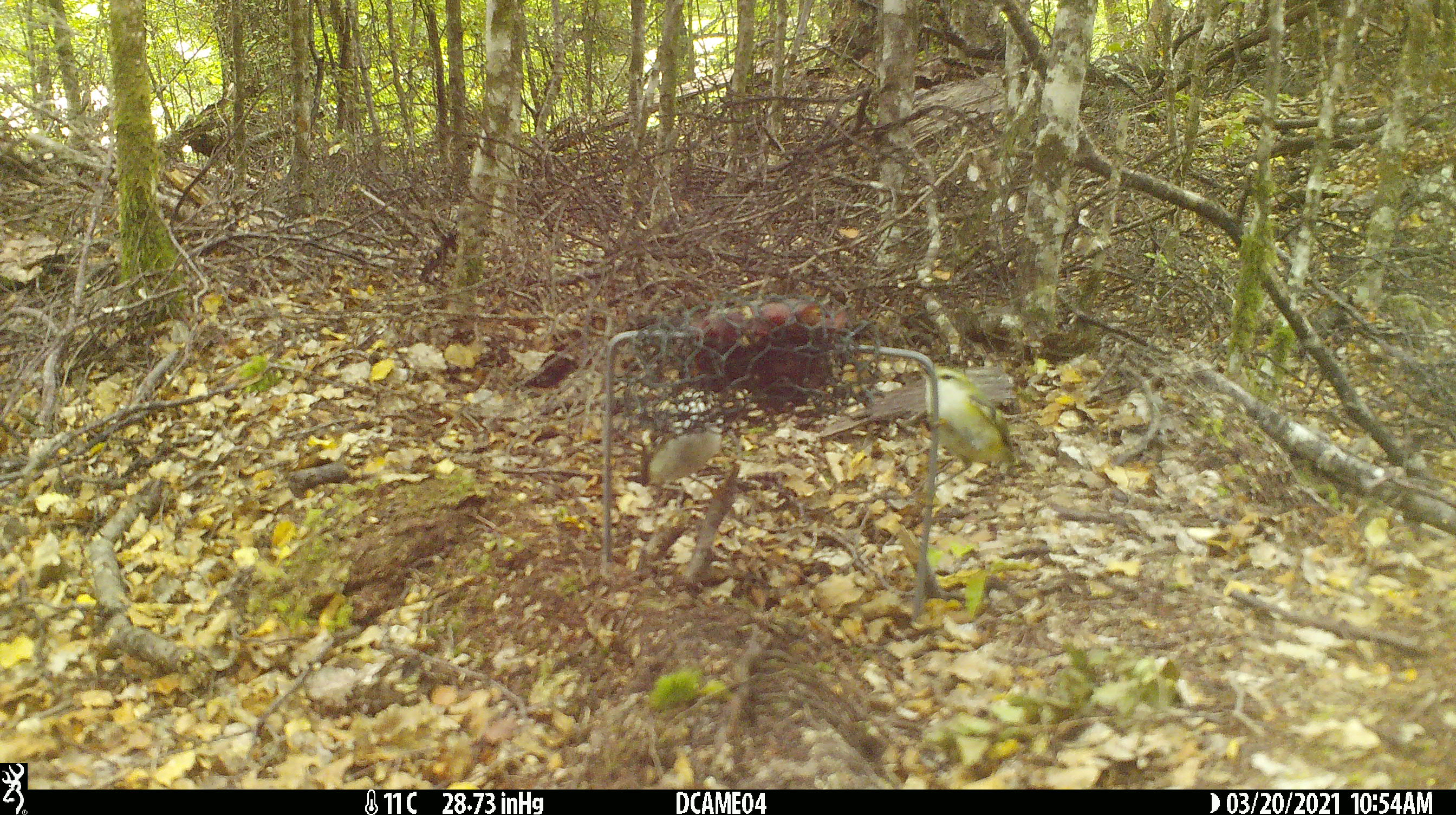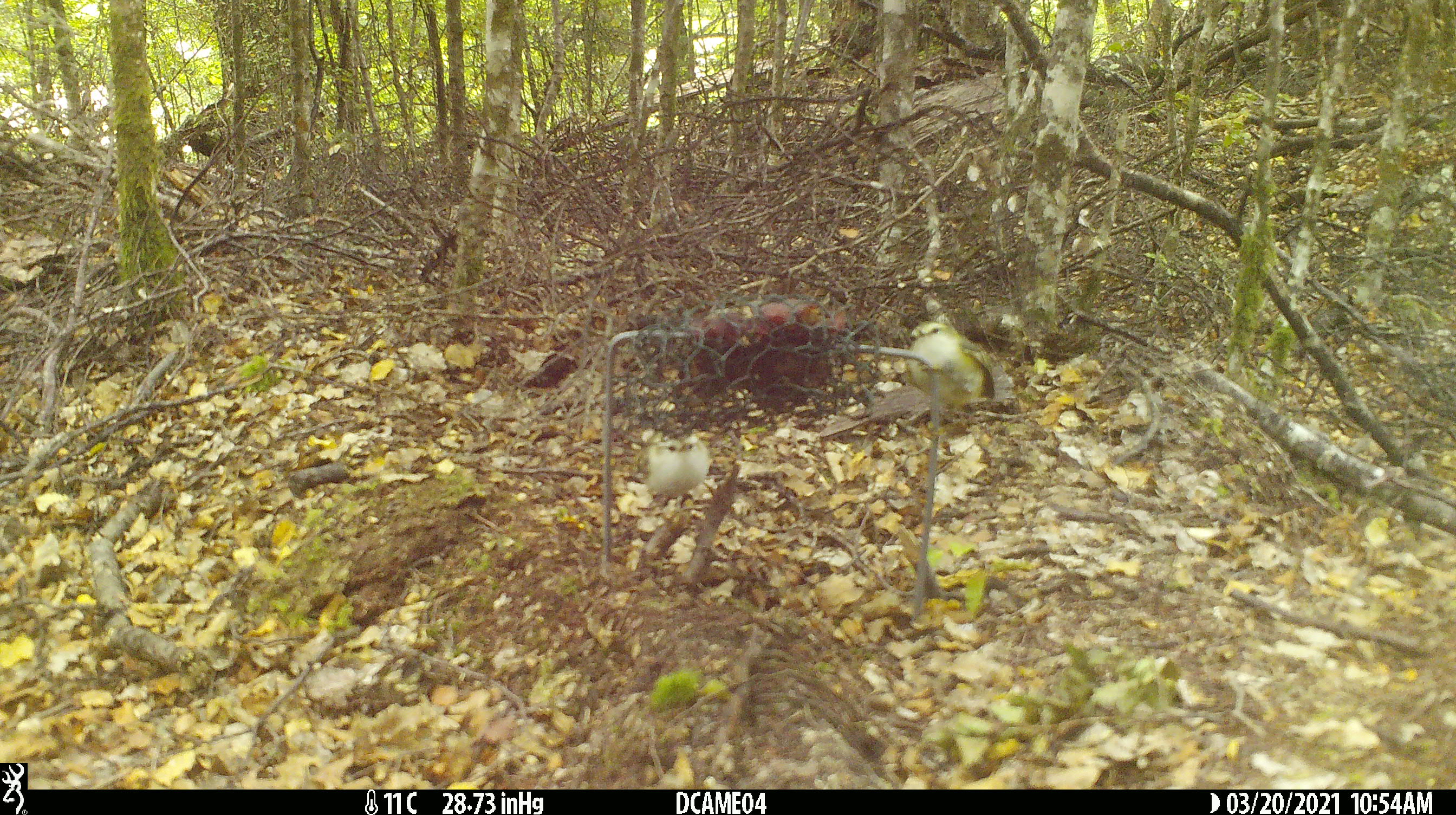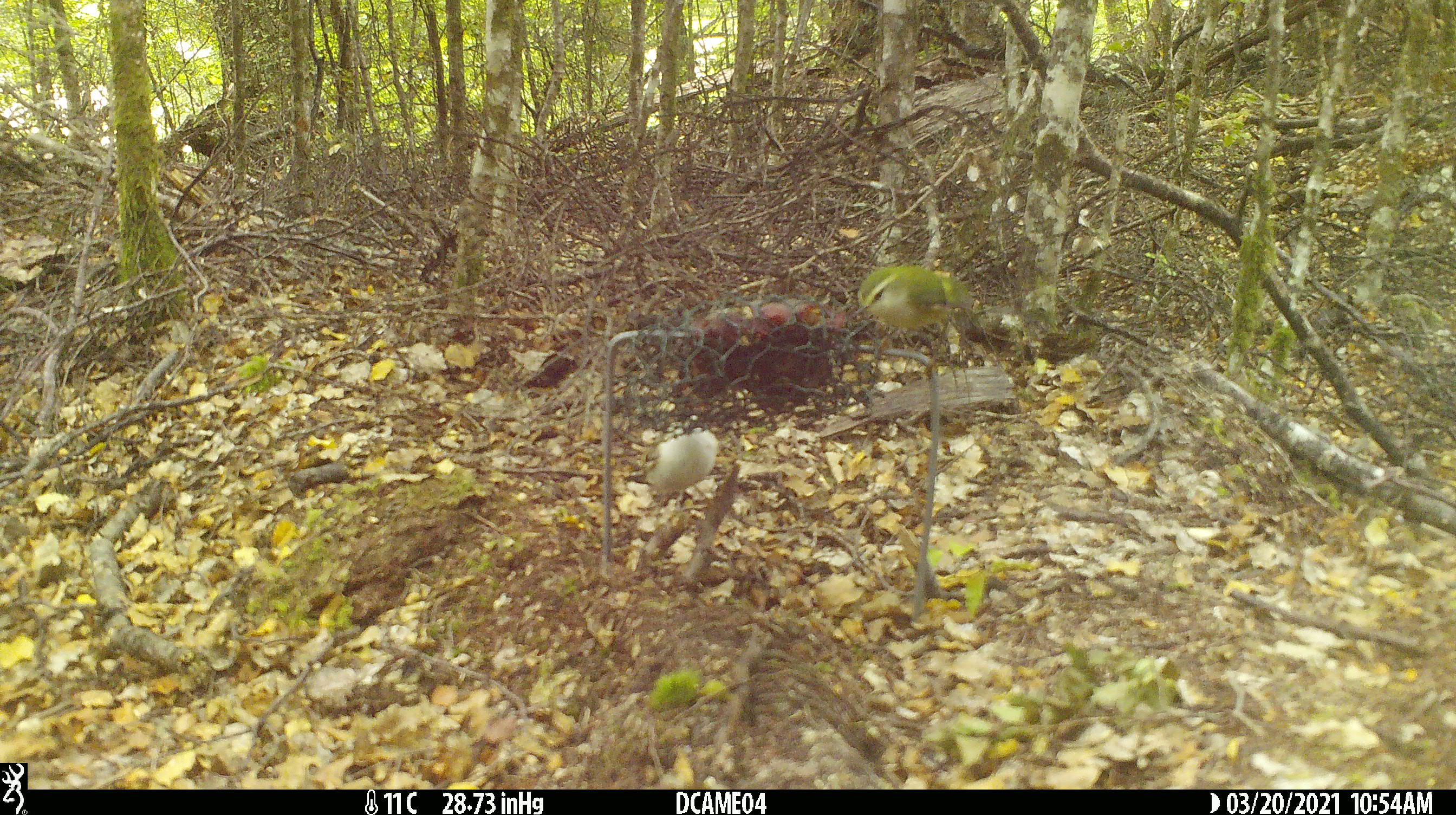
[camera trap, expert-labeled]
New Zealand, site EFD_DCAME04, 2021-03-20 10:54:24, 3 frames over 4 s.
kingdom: Animalia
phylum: Chordata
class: Aves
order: Passeriformes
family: Acanthisittidae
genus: Acanthisitta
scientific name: Acanthisitta chloris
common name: rifleman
Rifleman (Acanthisitta chloris).